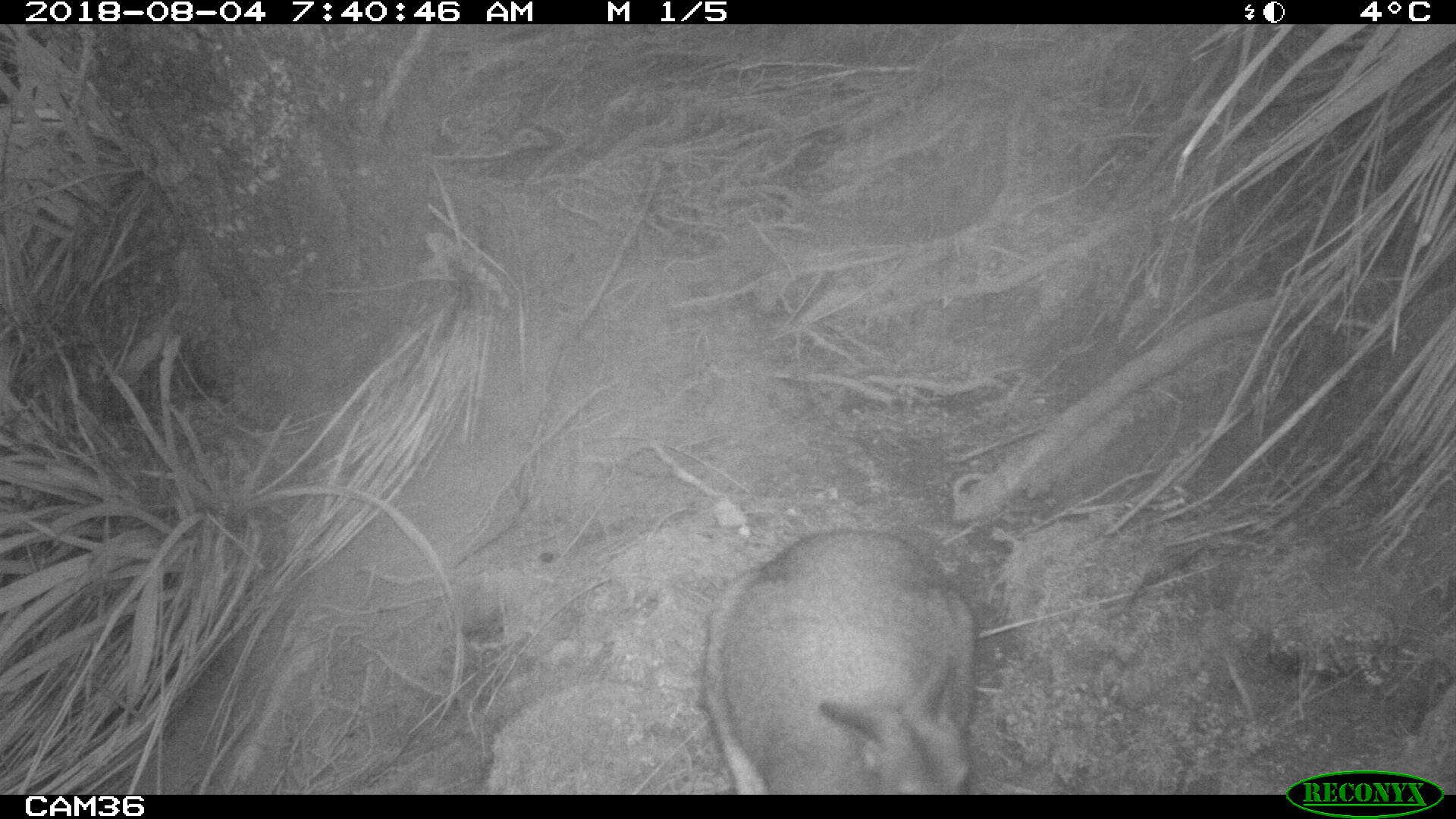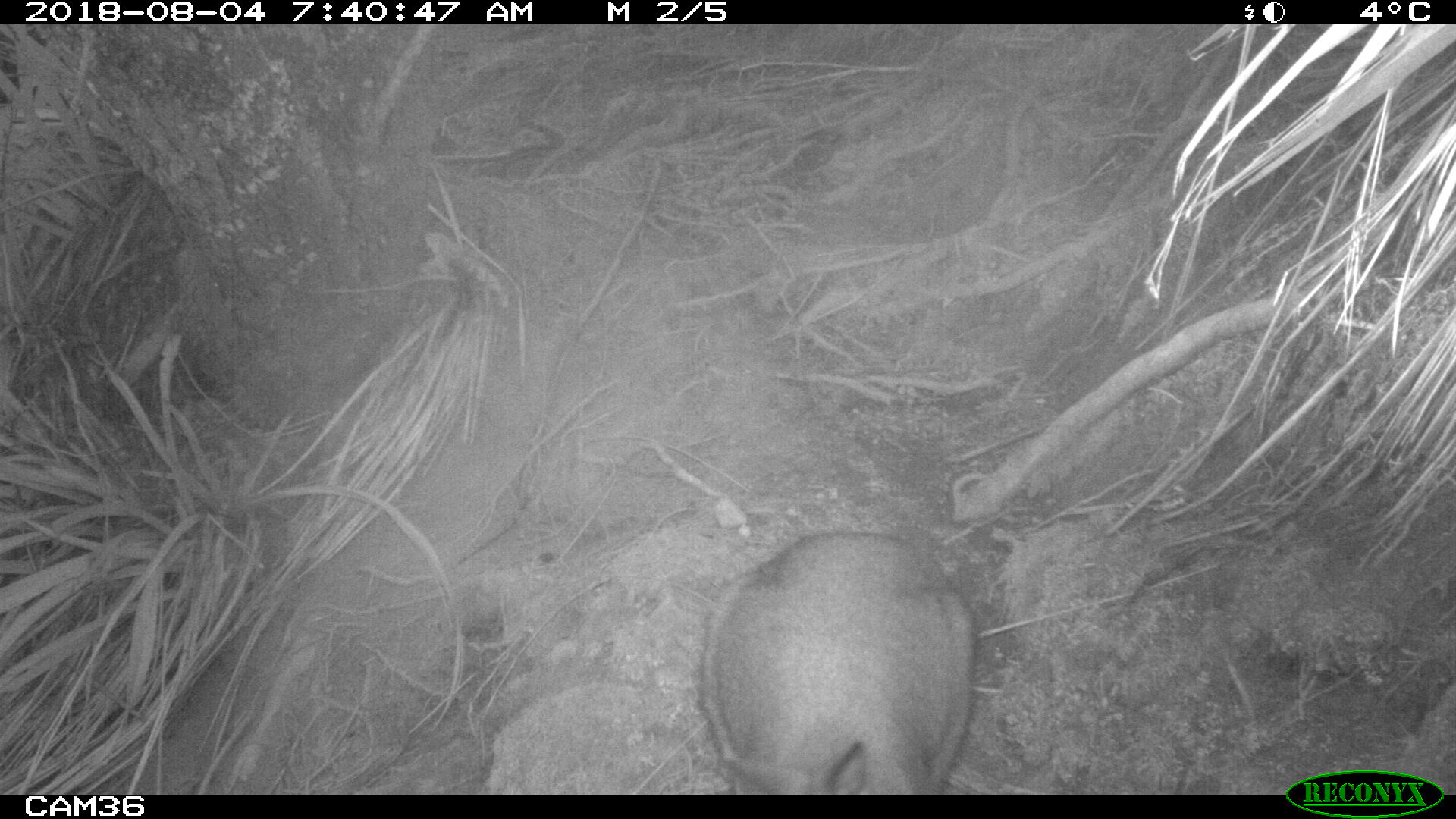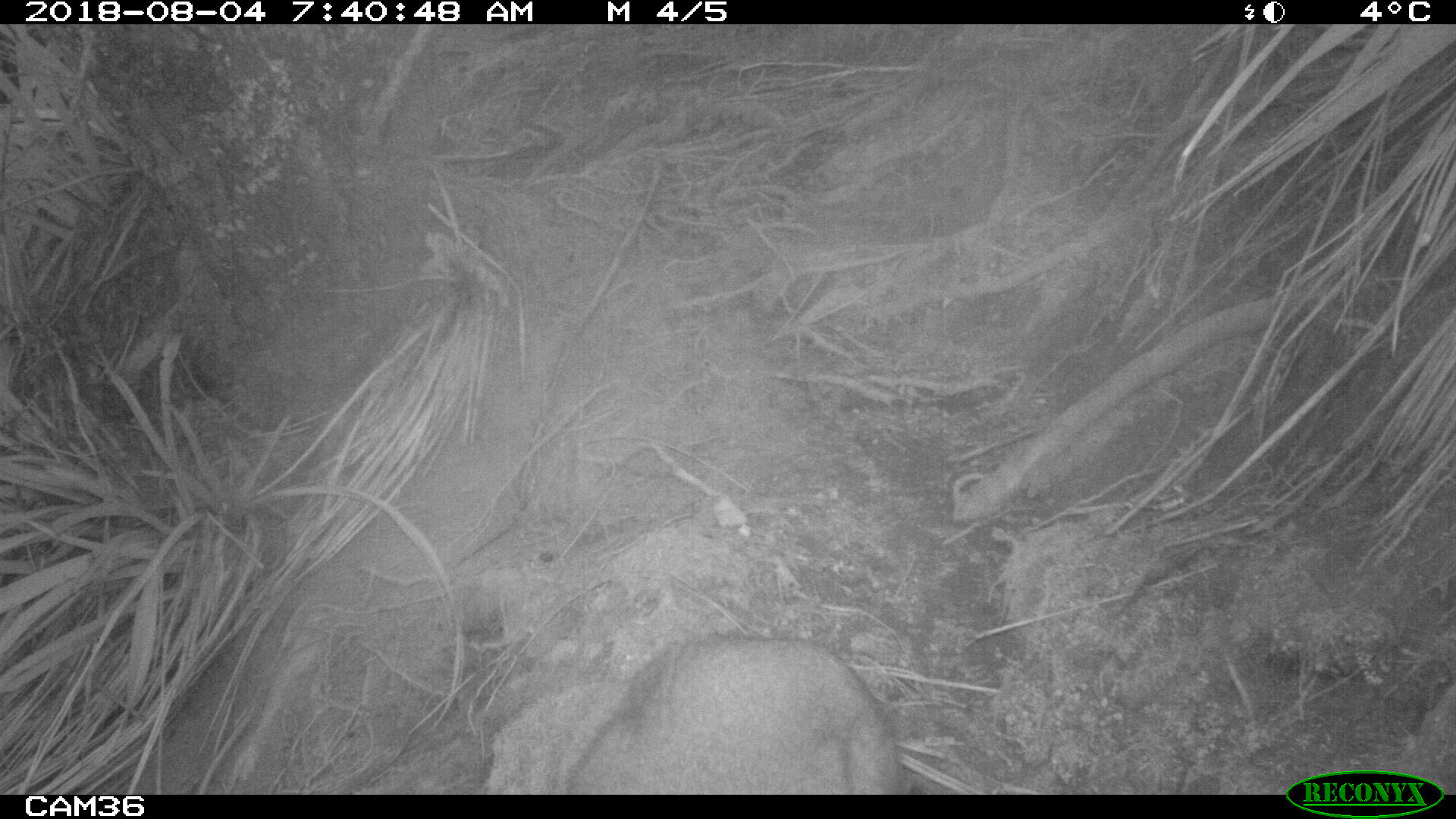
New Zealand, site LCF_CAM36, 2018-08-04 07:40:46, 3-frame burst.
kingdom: Animalia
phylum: Chordata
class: Mammalia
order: Diprotodontia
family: Macropodidae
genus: Notamacropus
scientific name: Notamacropus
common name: wallaby